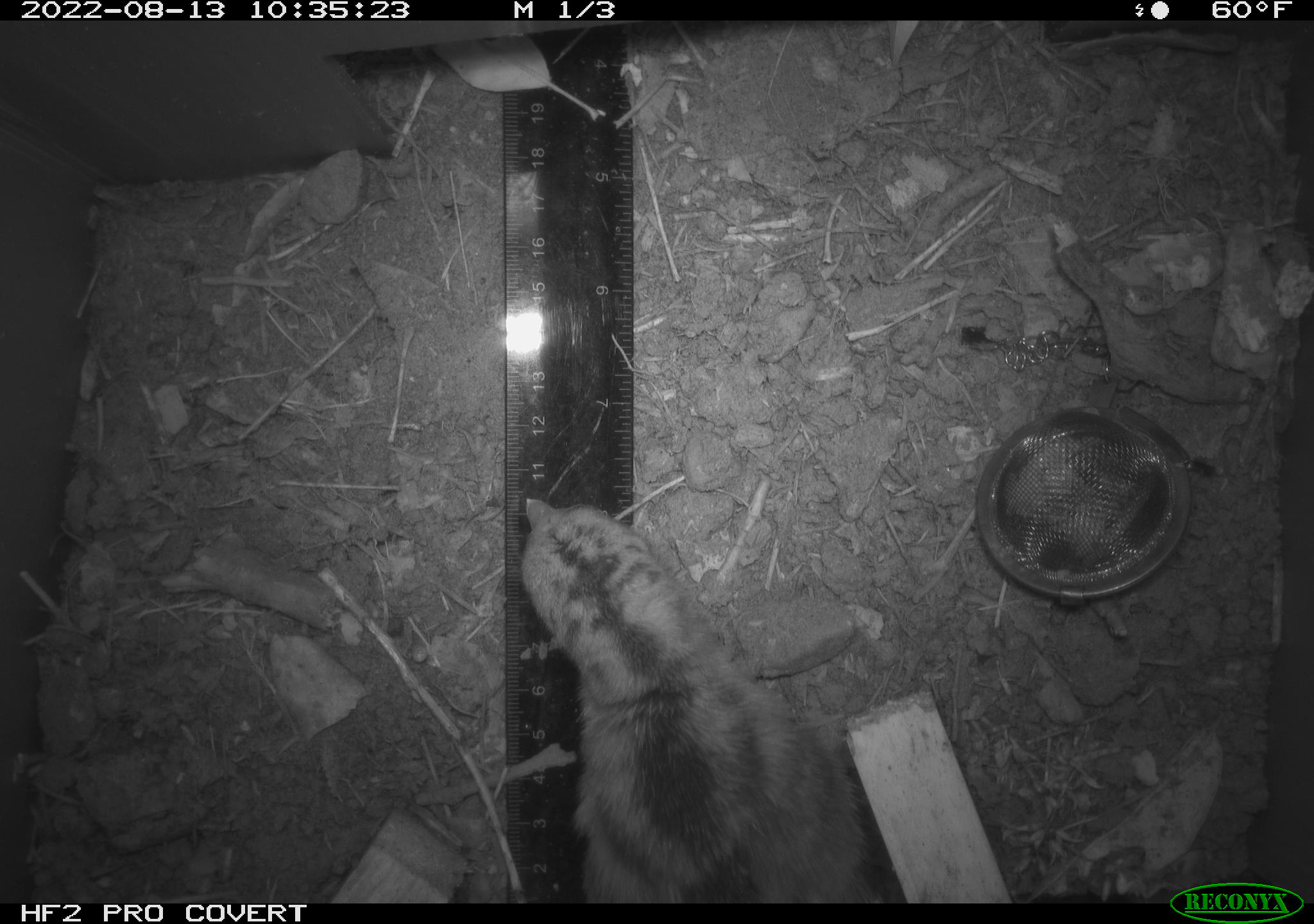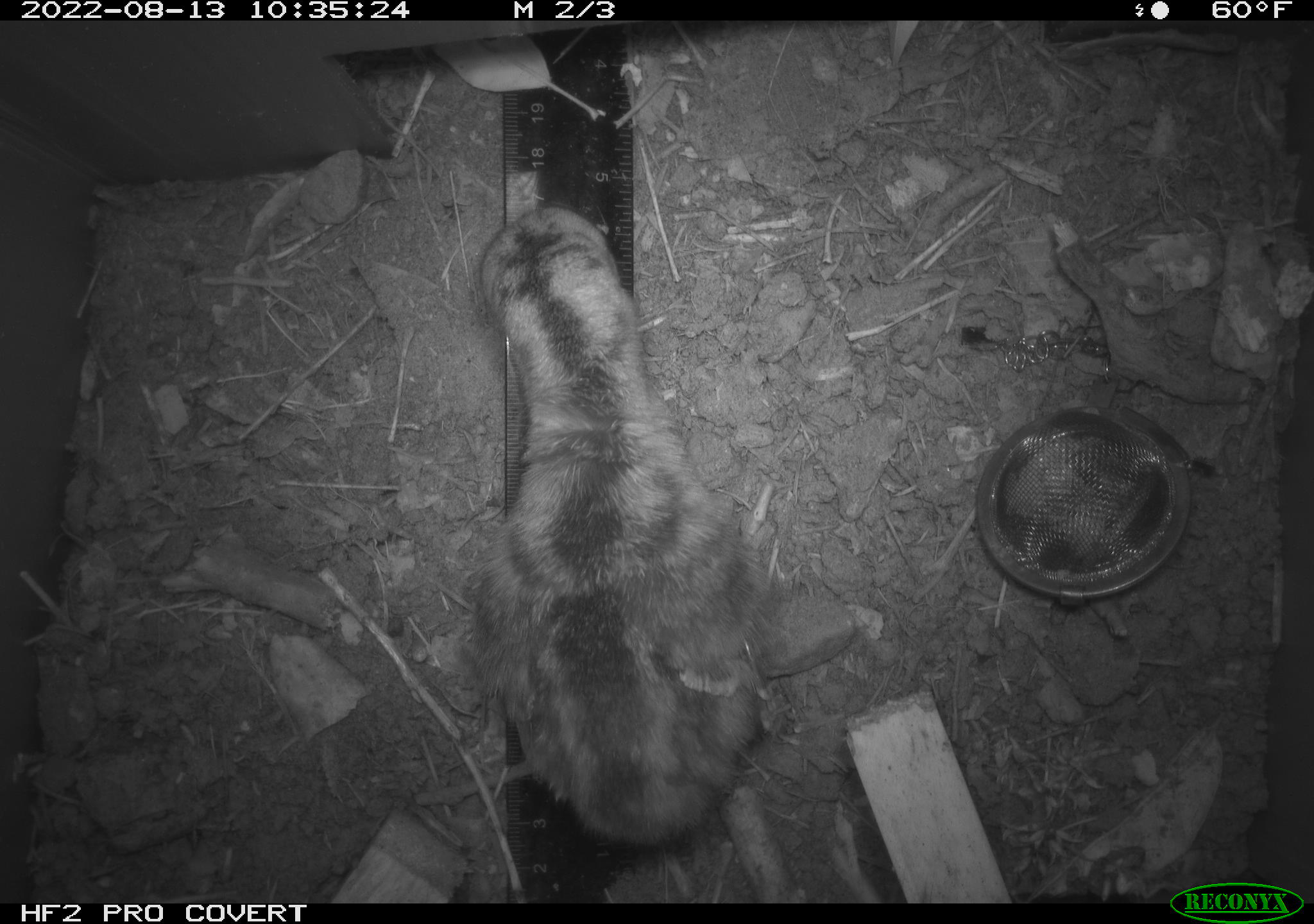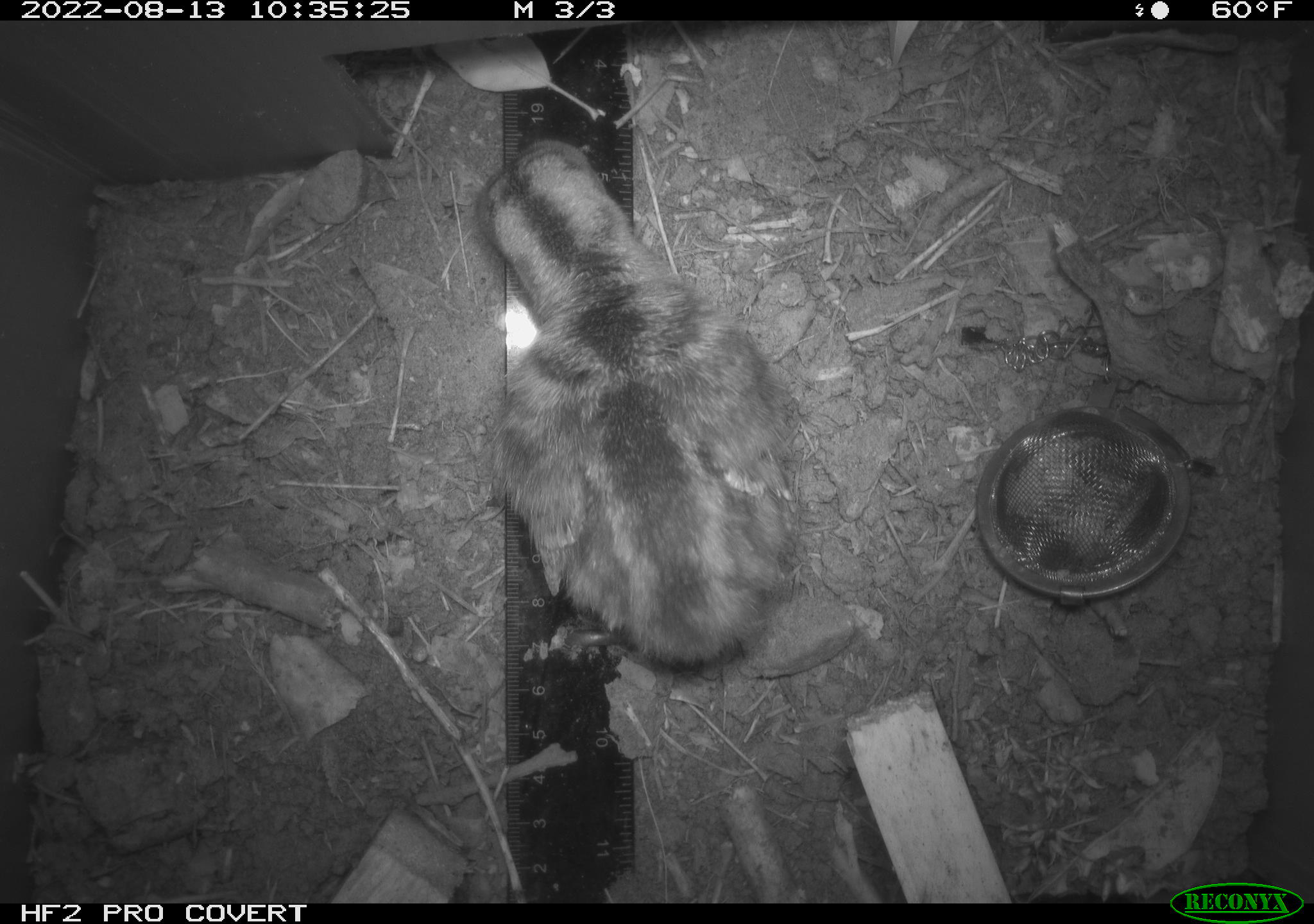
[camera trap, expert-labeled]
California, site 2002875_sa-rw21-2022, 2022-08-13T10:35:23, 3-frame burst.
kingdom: Animalia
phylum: Chordata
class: Aves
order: Galliformes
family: Odontophoridae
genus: Callipepla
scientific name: Callipepla californica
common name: california quail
California quail (Callipepla californica).